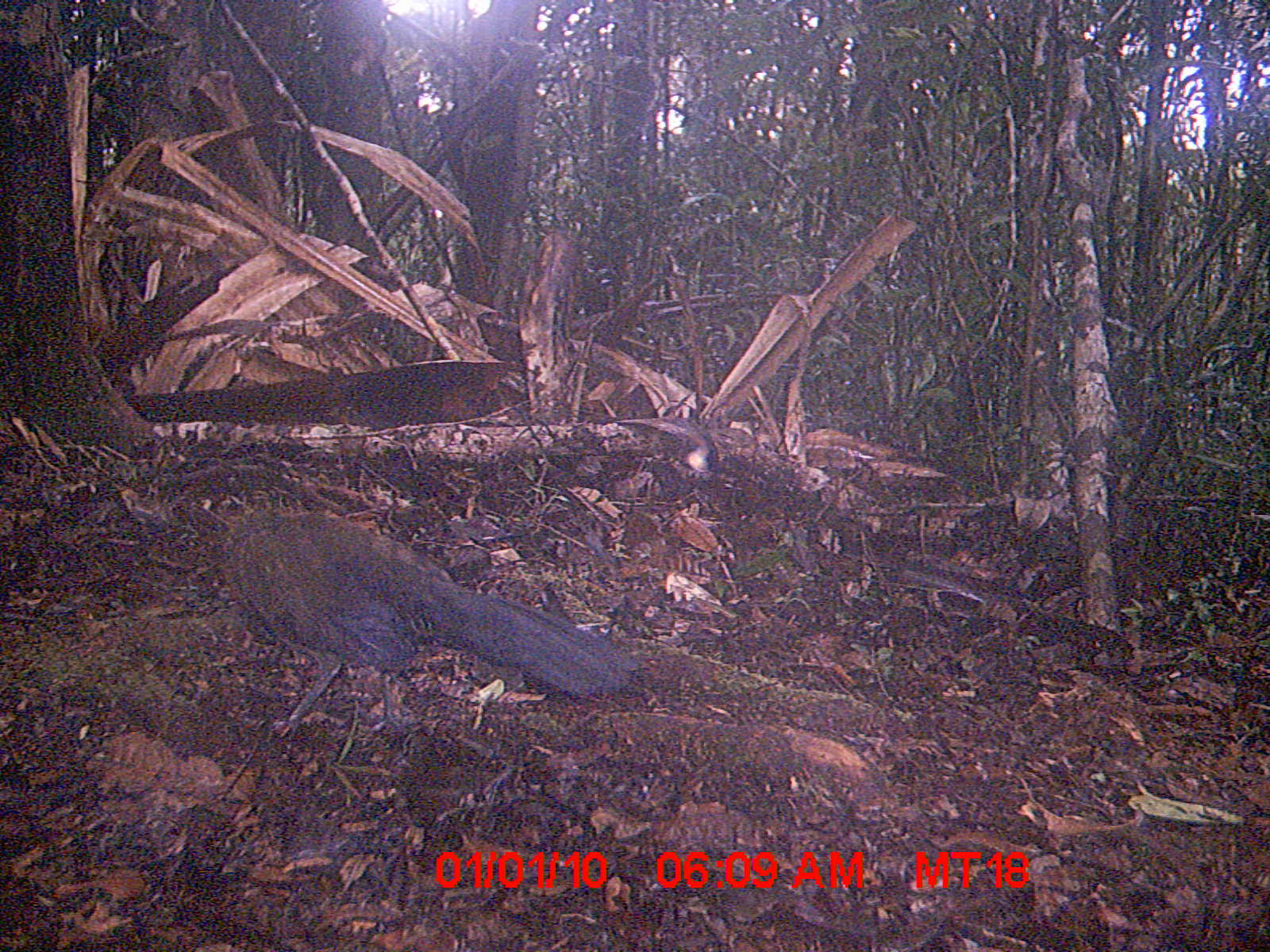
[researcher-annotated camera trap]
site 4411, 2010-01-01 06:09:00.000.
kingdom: Animalia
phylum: Chordata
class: Aves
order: Cuculiformes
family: Cuculidae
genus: Coua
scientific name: Coua serriana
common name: red-breasted coua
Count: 1.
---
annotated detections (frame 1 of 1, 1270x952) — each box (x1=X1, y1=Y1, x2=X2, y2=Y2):
coua serriana: (x1=217, y1=509, x2=639, y2=733)